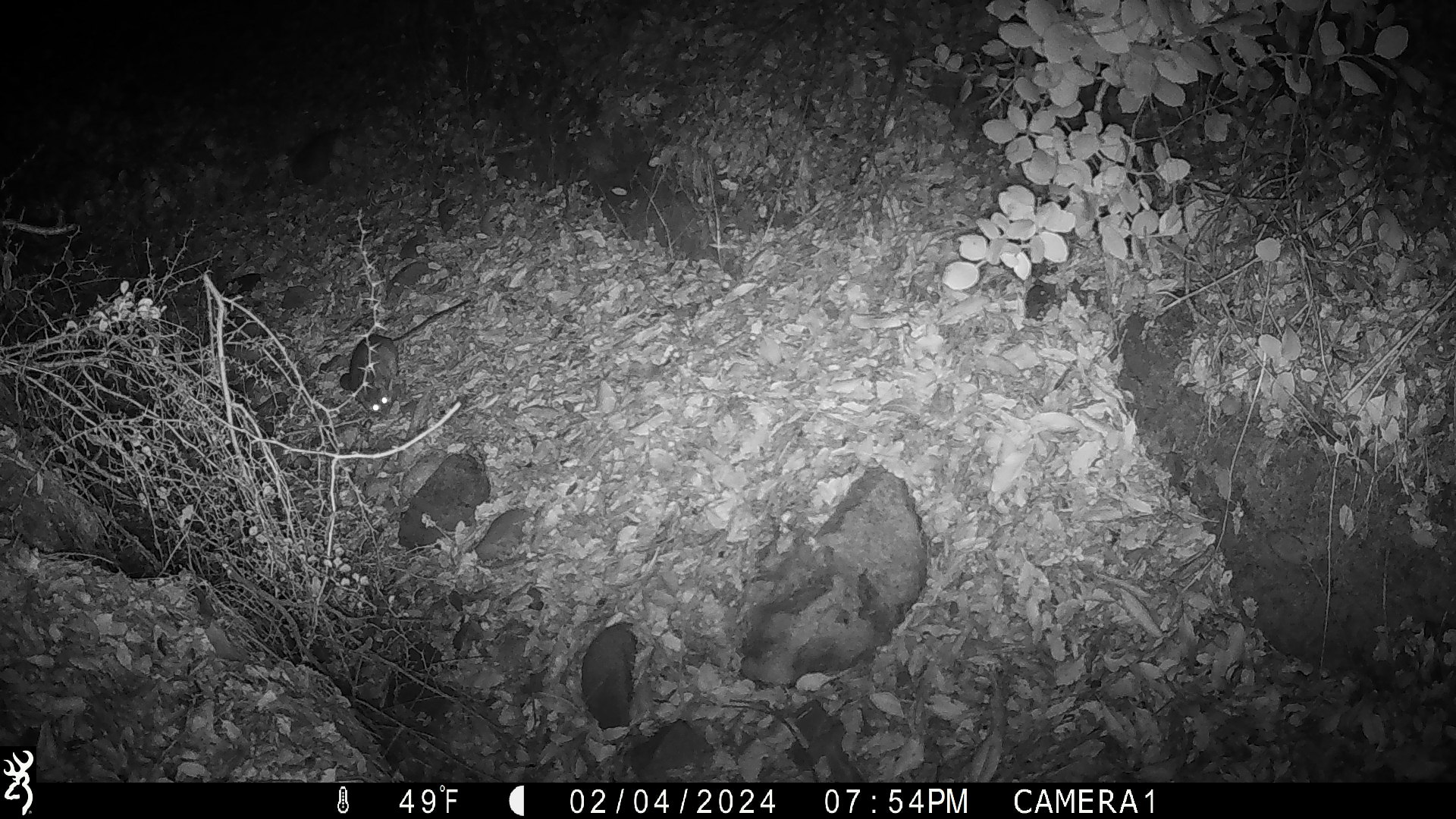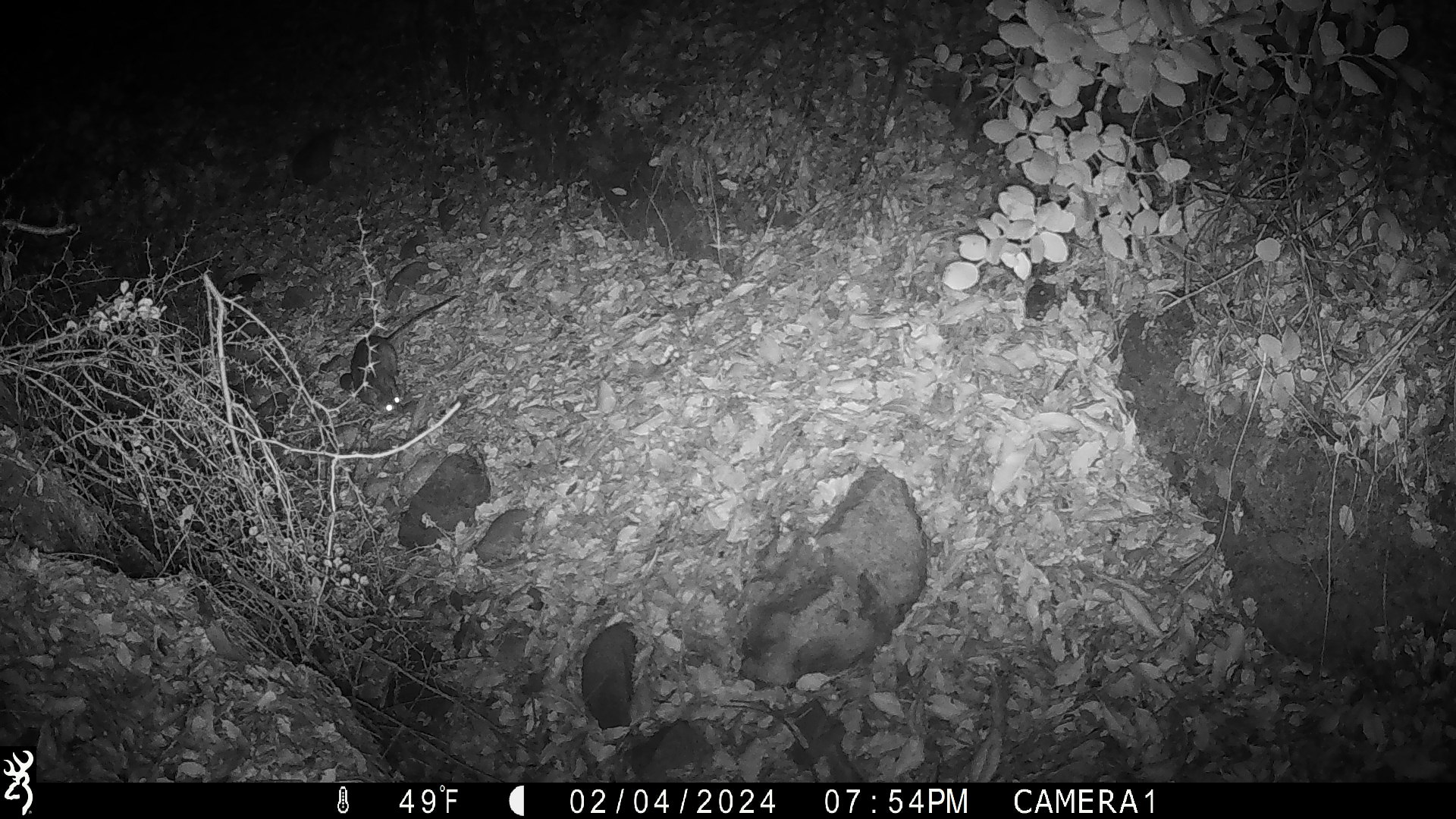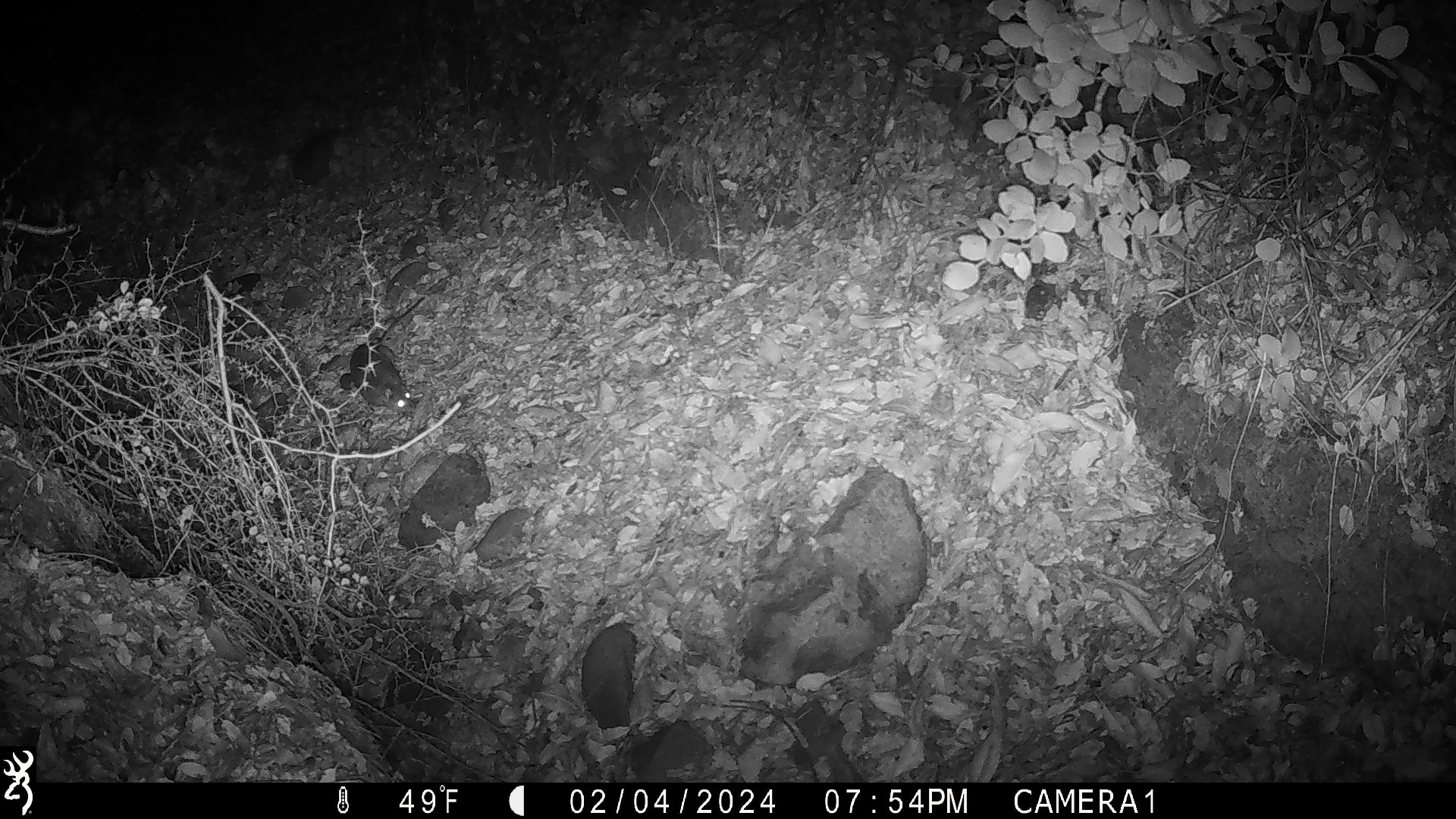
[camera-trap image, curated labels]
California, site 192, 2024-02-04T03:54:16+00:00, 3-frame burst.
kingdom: Animalia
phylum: Chordata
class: Mammalia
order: Rodentia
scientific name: Rodentia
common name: mouse or rat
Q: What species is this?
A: Mouse or rat (Rodentia).